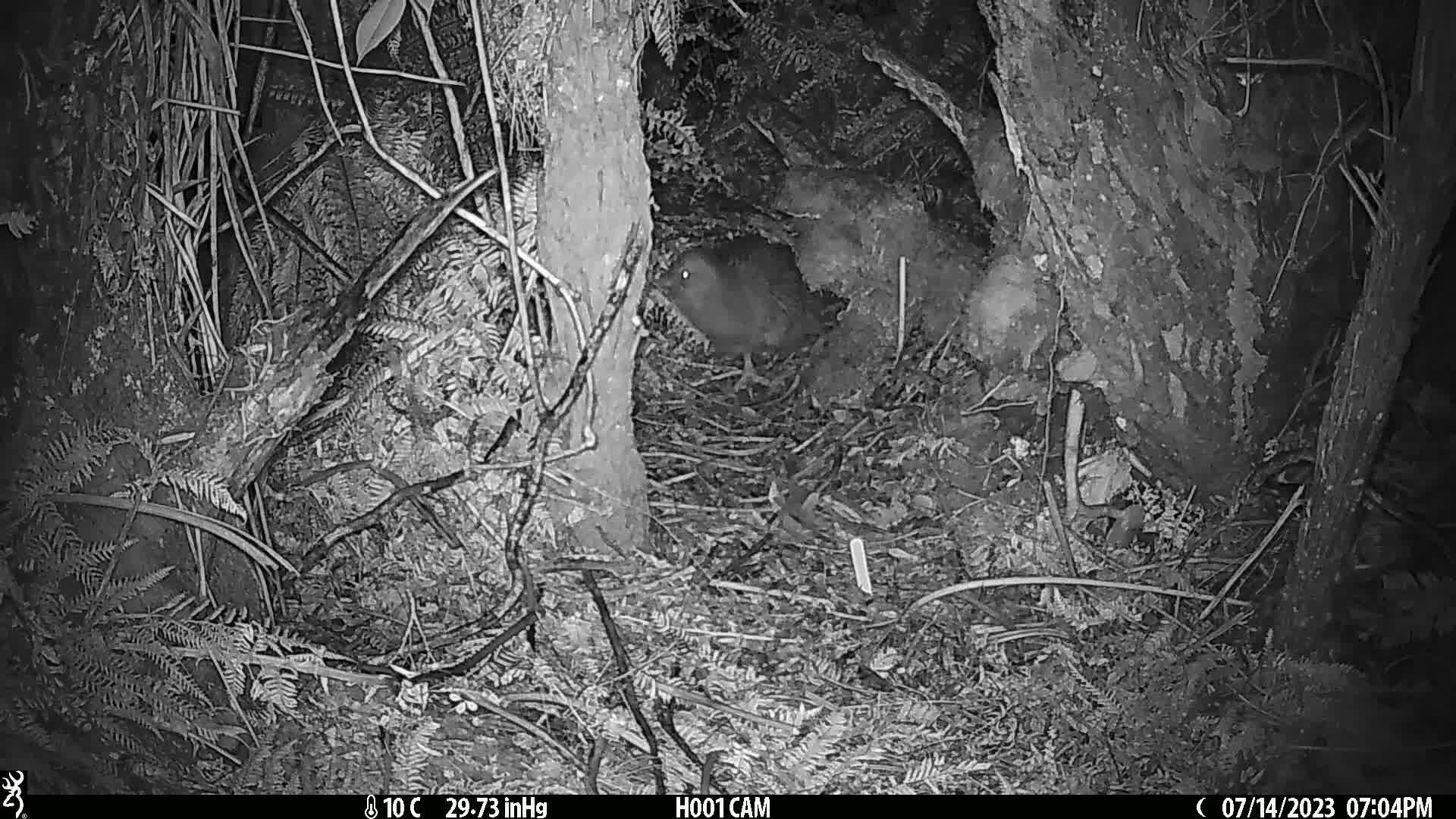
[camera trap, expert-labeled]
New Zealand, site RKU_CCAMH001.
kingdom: Animalia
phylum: Chordata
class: Aves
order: Apterygiformes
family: Apterygidae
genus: Apteryx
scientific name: Apteryx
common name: kiwi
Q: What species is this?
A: Kiwi (Apteryx).